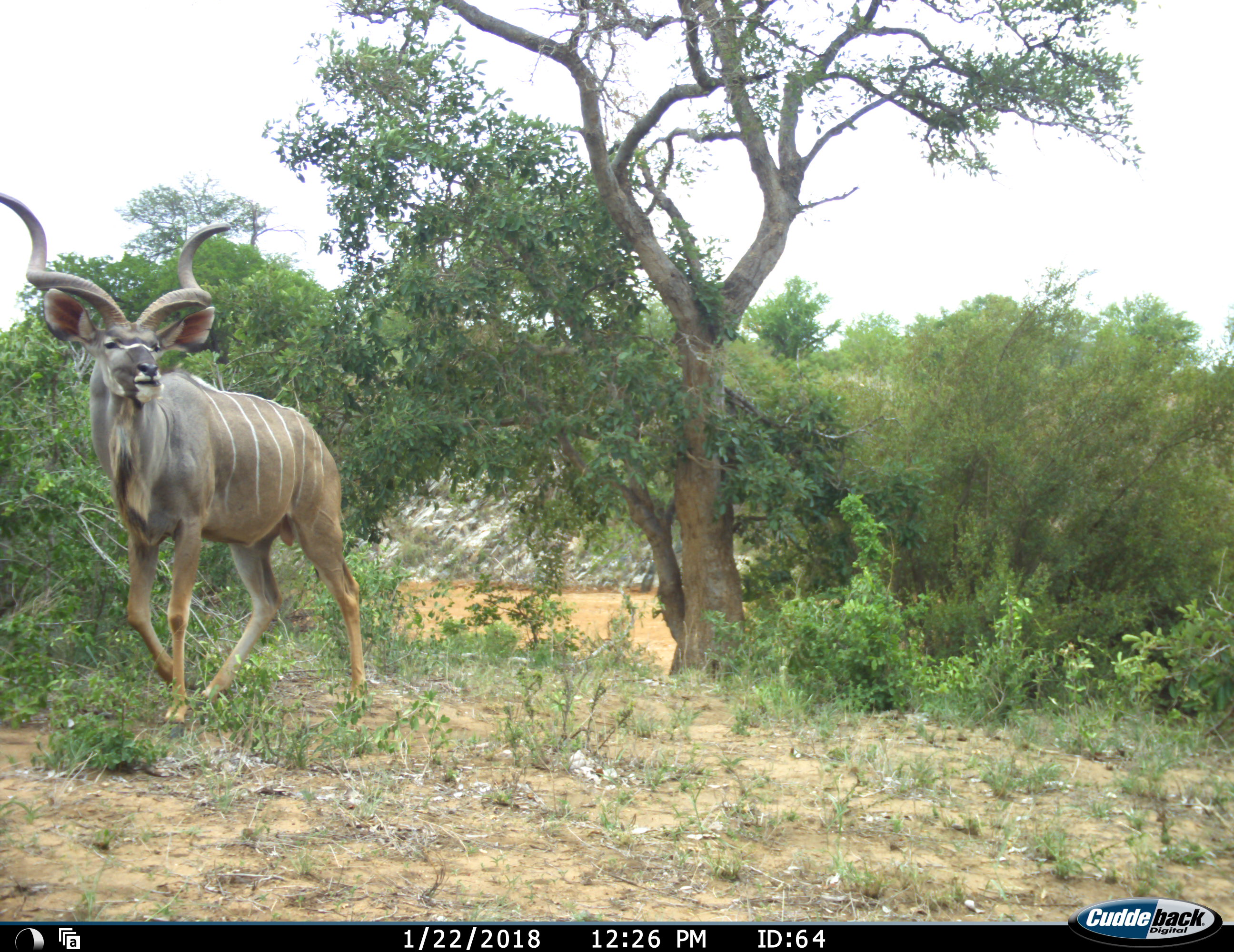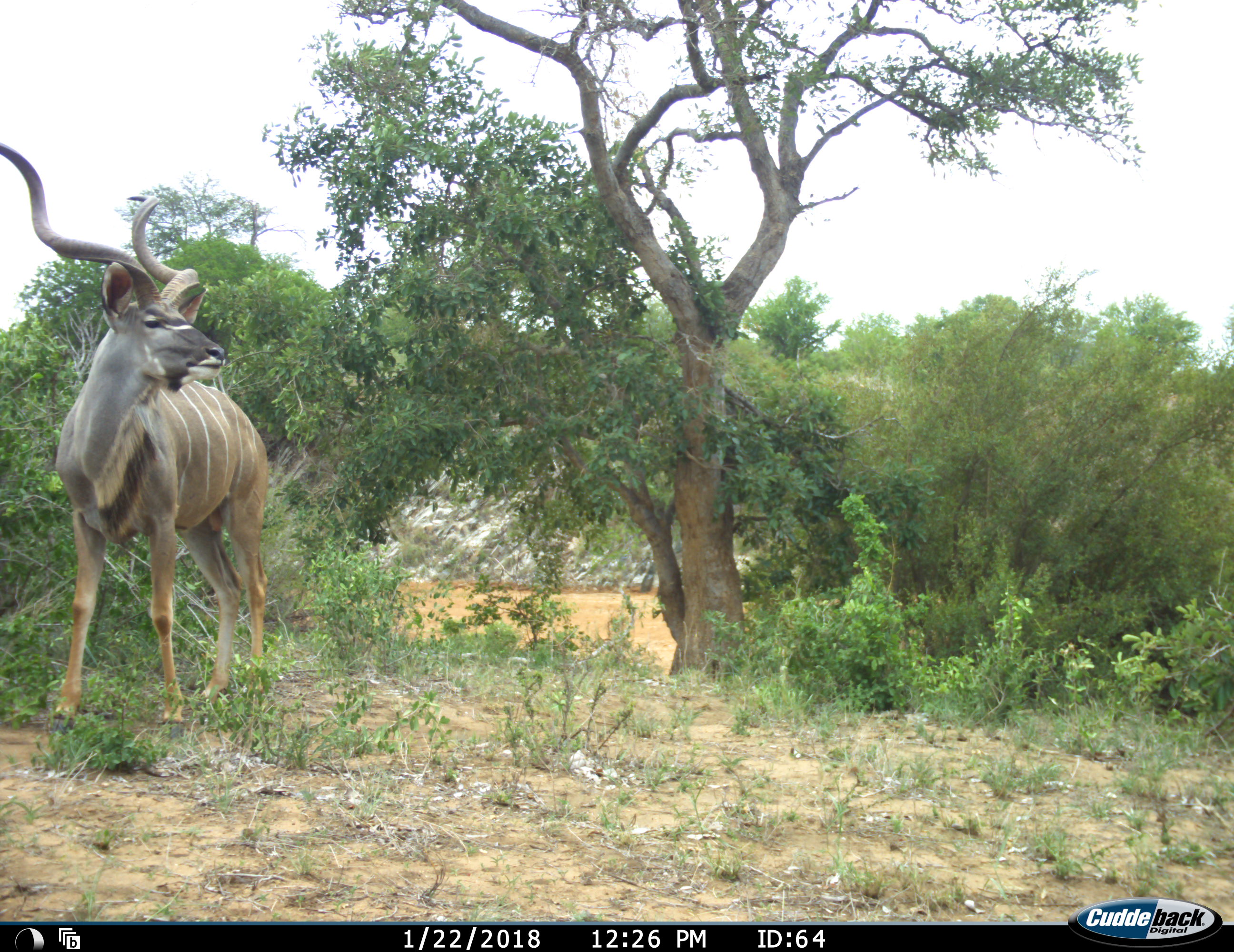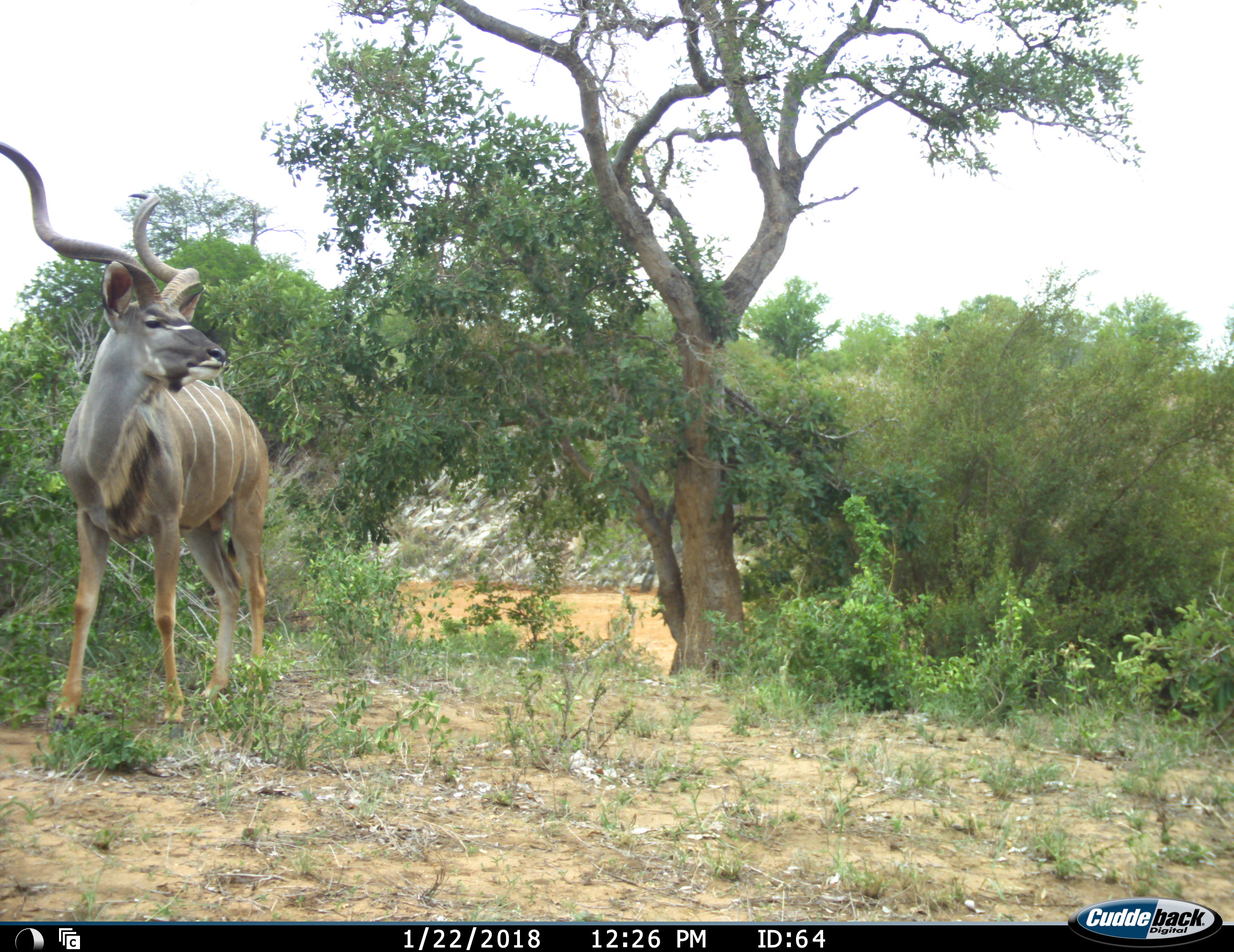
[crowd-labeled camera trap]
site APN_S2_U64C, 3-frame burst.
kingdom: Animalia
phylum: Chordata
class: Mammalia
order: Artiodactyla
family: Bovidae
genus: Tragelaphus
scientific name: Tragelaphus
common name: kudu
Kudu (Tragelaphus), count 1. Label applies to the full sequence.